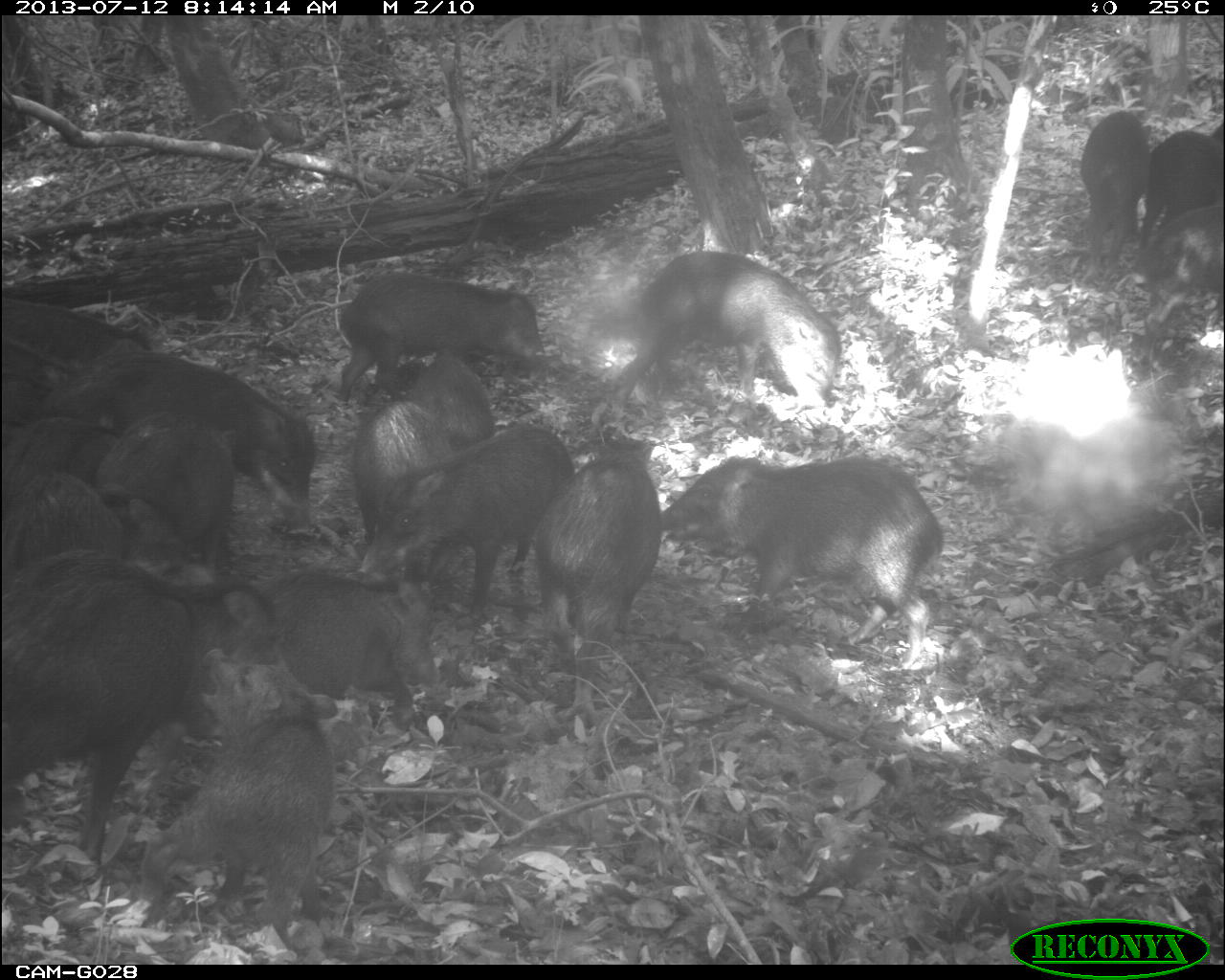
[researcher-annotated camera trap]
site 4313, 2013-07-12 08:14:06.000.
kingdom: Animalia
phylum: Chordata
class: Mammalia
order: Artiodactyla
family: Tayassuidae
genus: Tayassu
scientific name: Tayassu pecari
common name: white-lipped peccary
Tayassu pecari (white-lipped peccary), count 20.